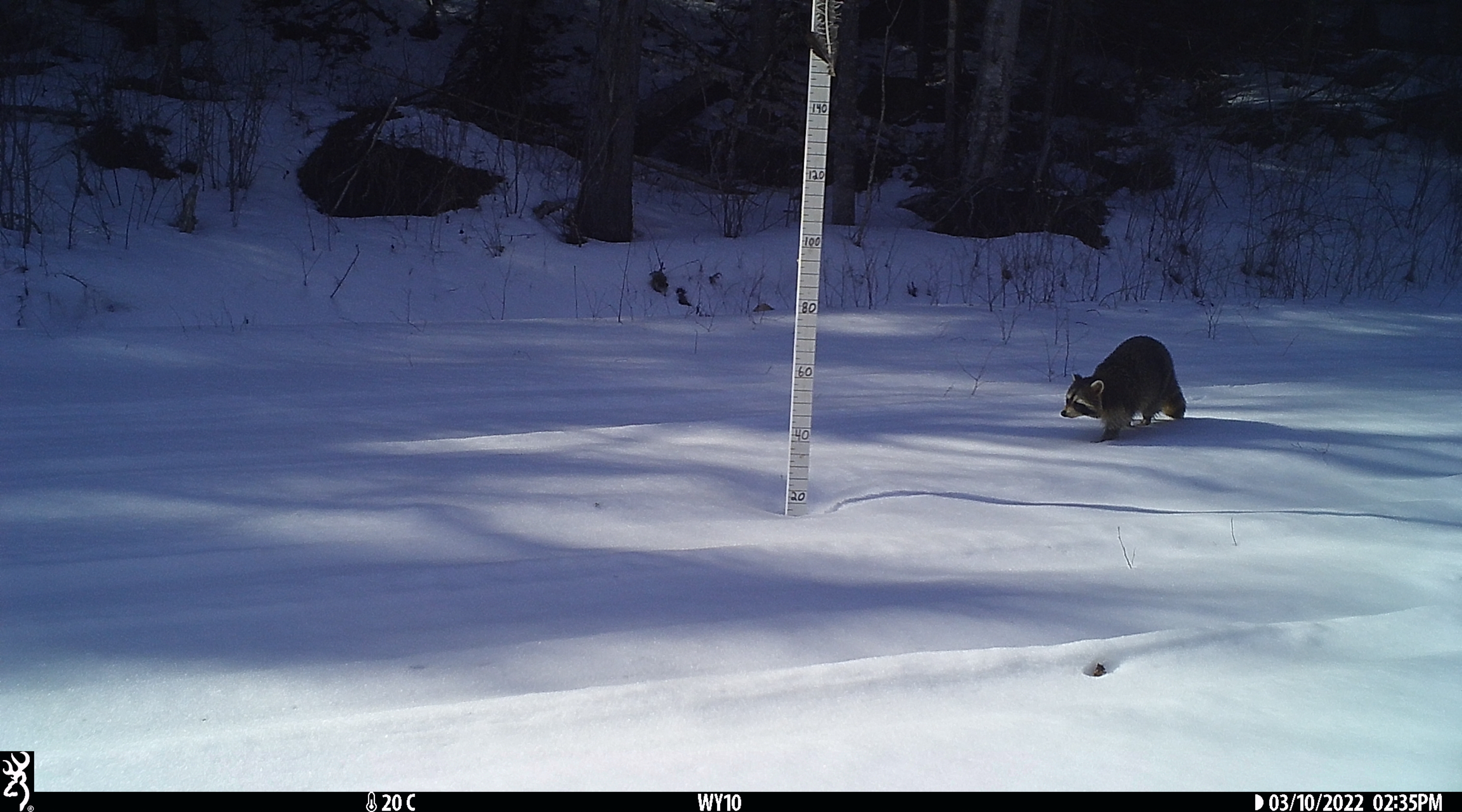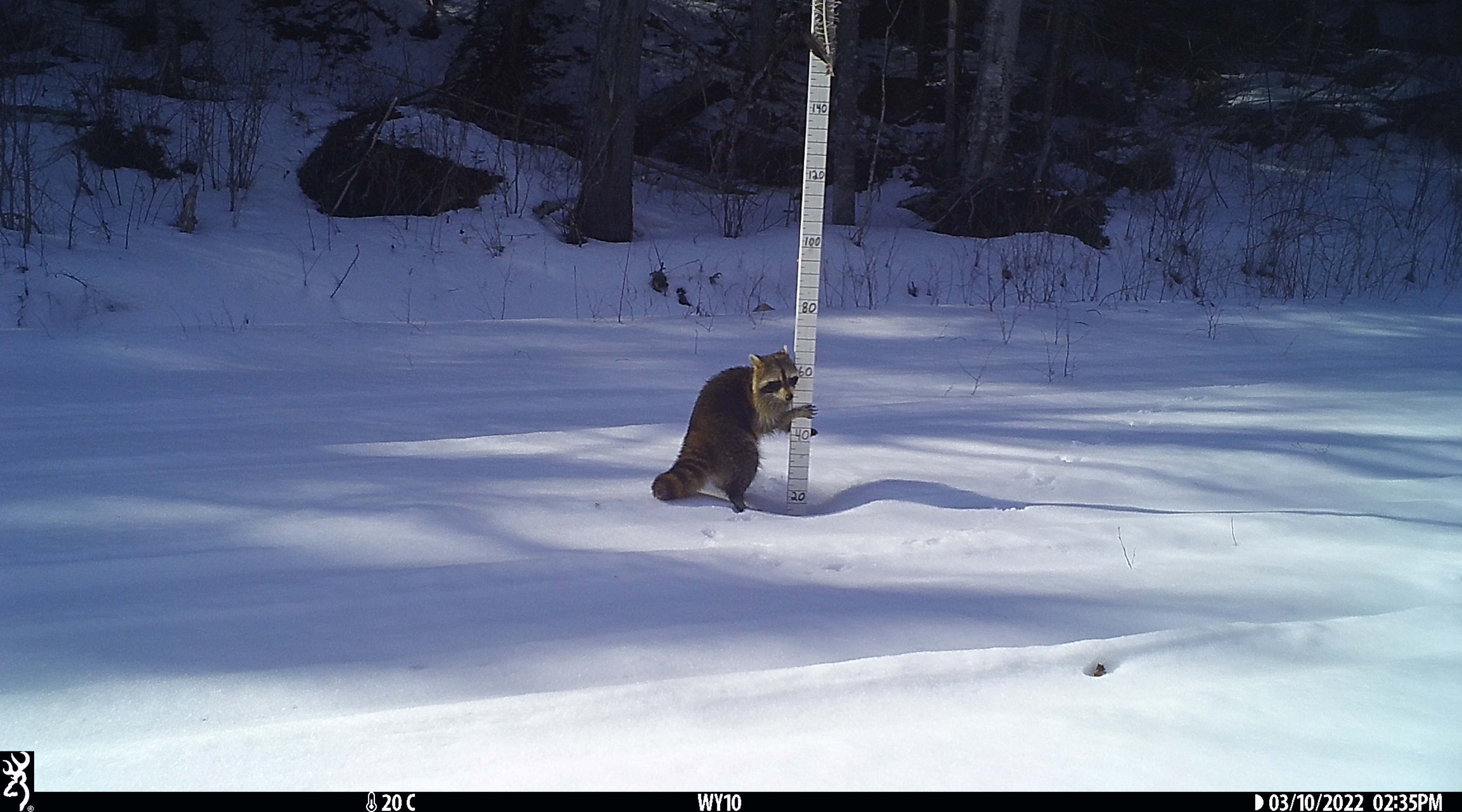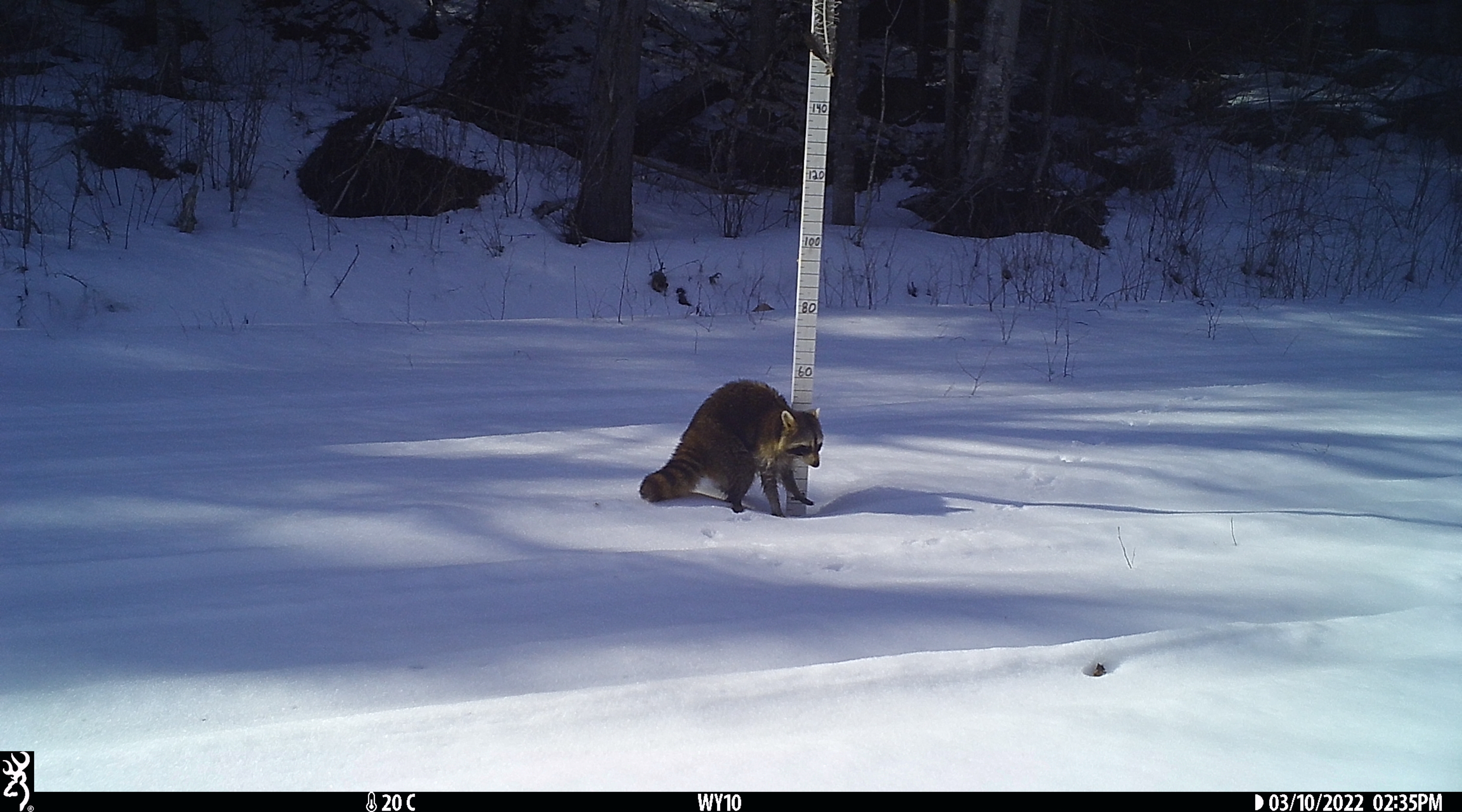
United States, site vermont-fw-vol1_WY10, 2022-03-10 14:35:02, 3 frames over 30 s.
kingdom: Animalia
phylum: Chordata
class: Mammalia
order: Carnivora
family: Procyonidae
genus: Procyon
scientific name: Procyon lotor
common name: raccoon